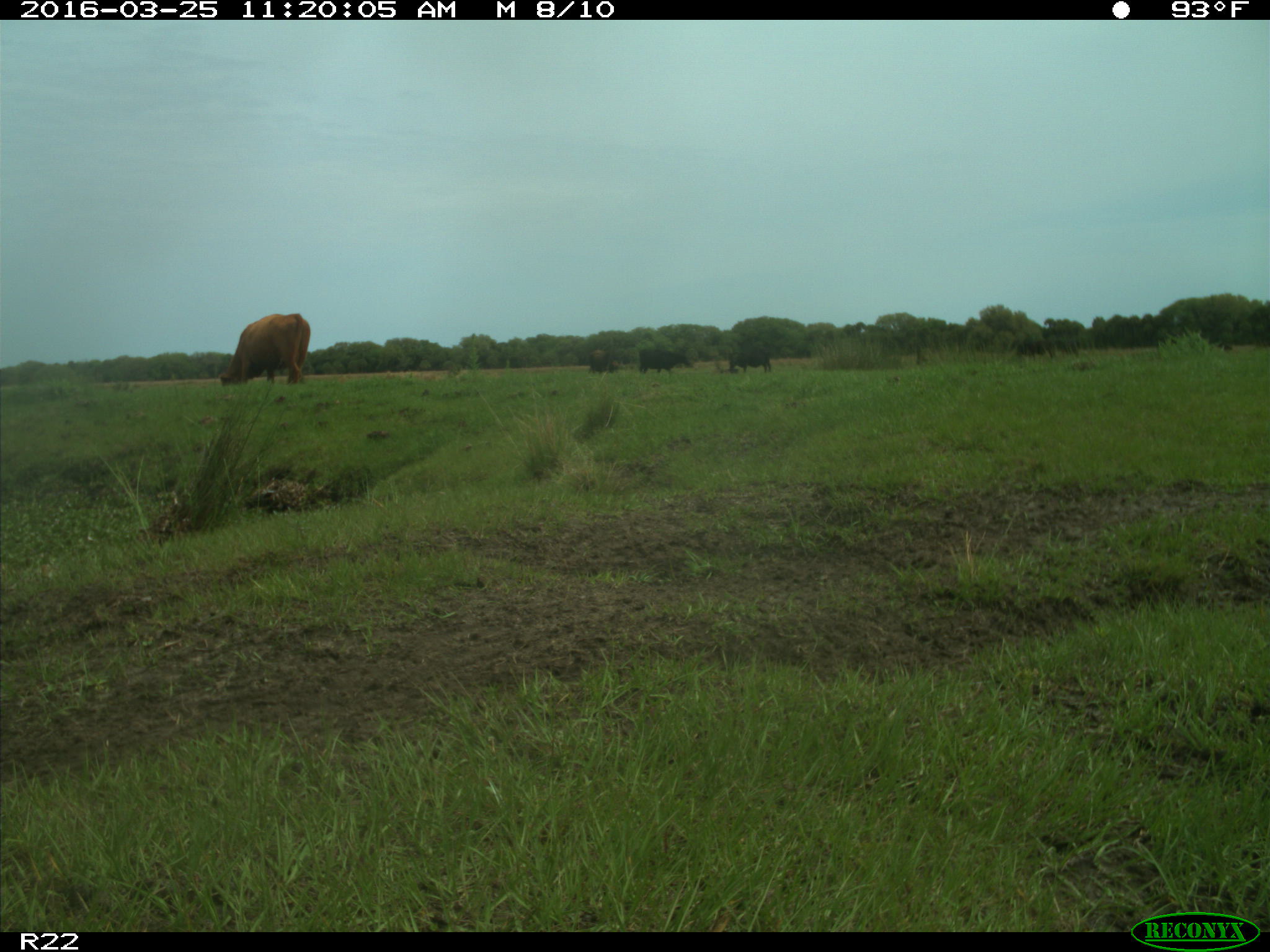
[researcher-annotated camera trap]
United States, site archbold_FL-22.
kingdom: Animalia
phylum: Chordata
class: Mammalia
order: Artiodactyla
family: Bovidae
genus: Bos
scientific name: Bos taurus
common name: domestic cow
Bos taurus (domestic cow).